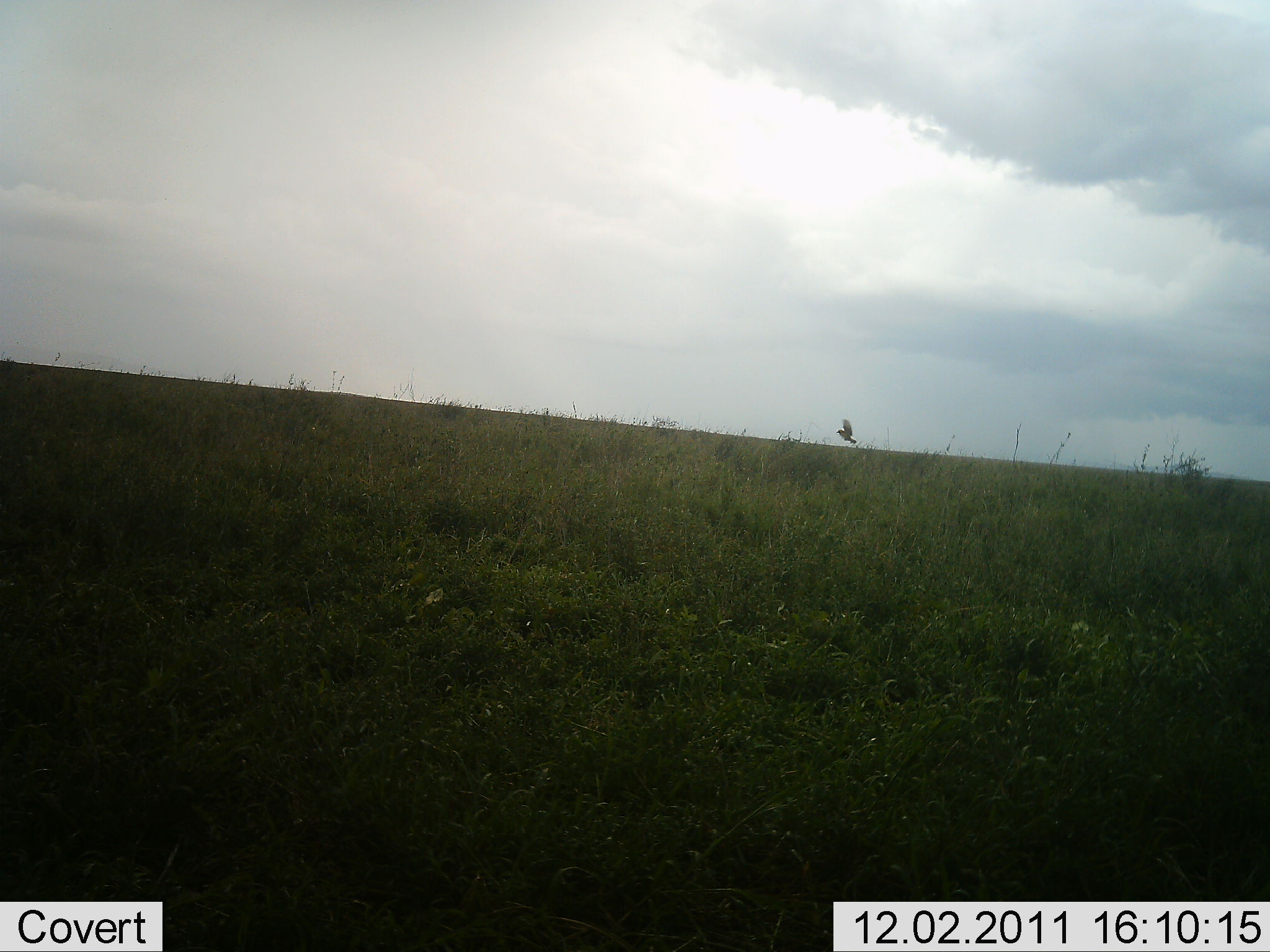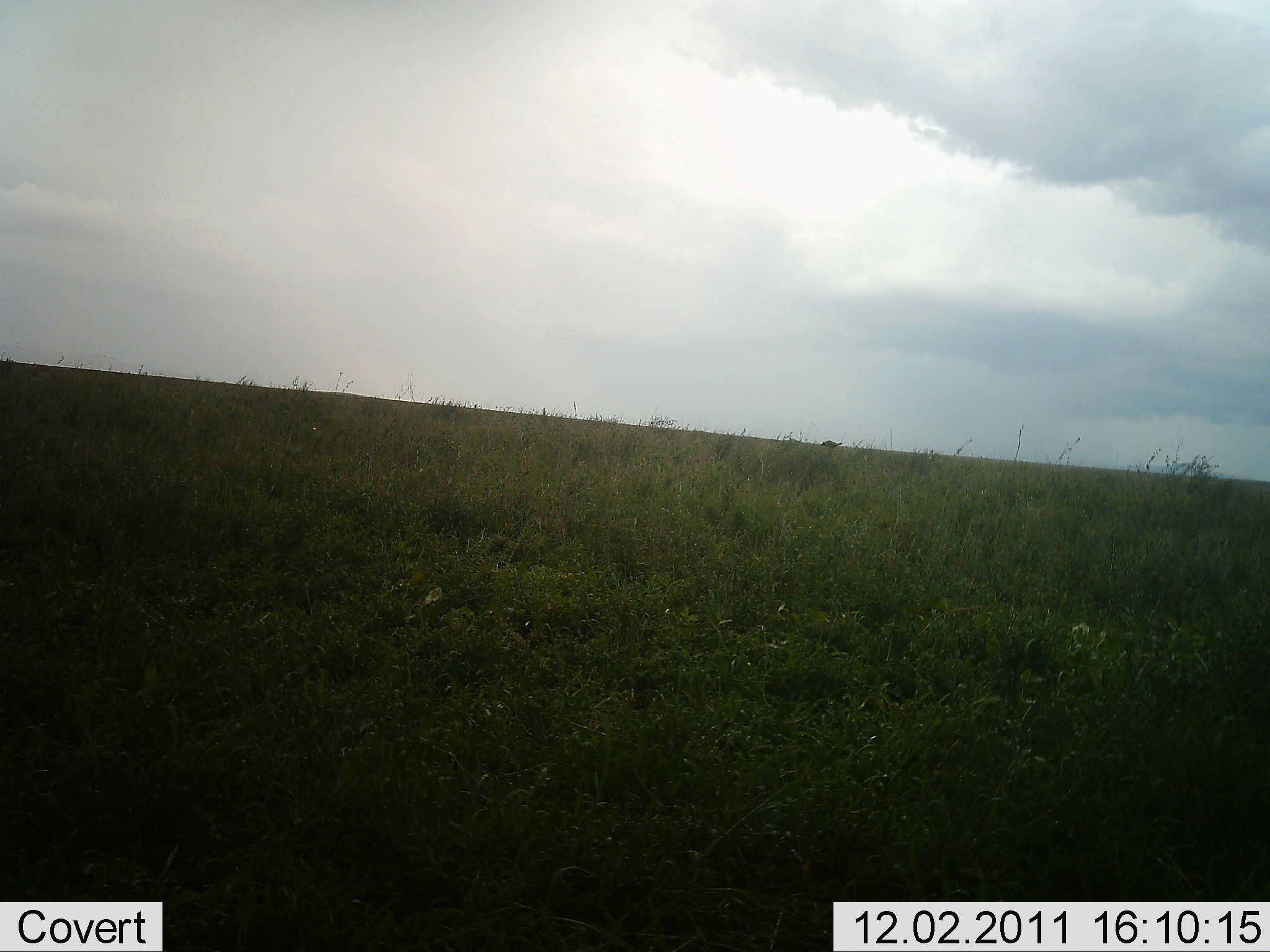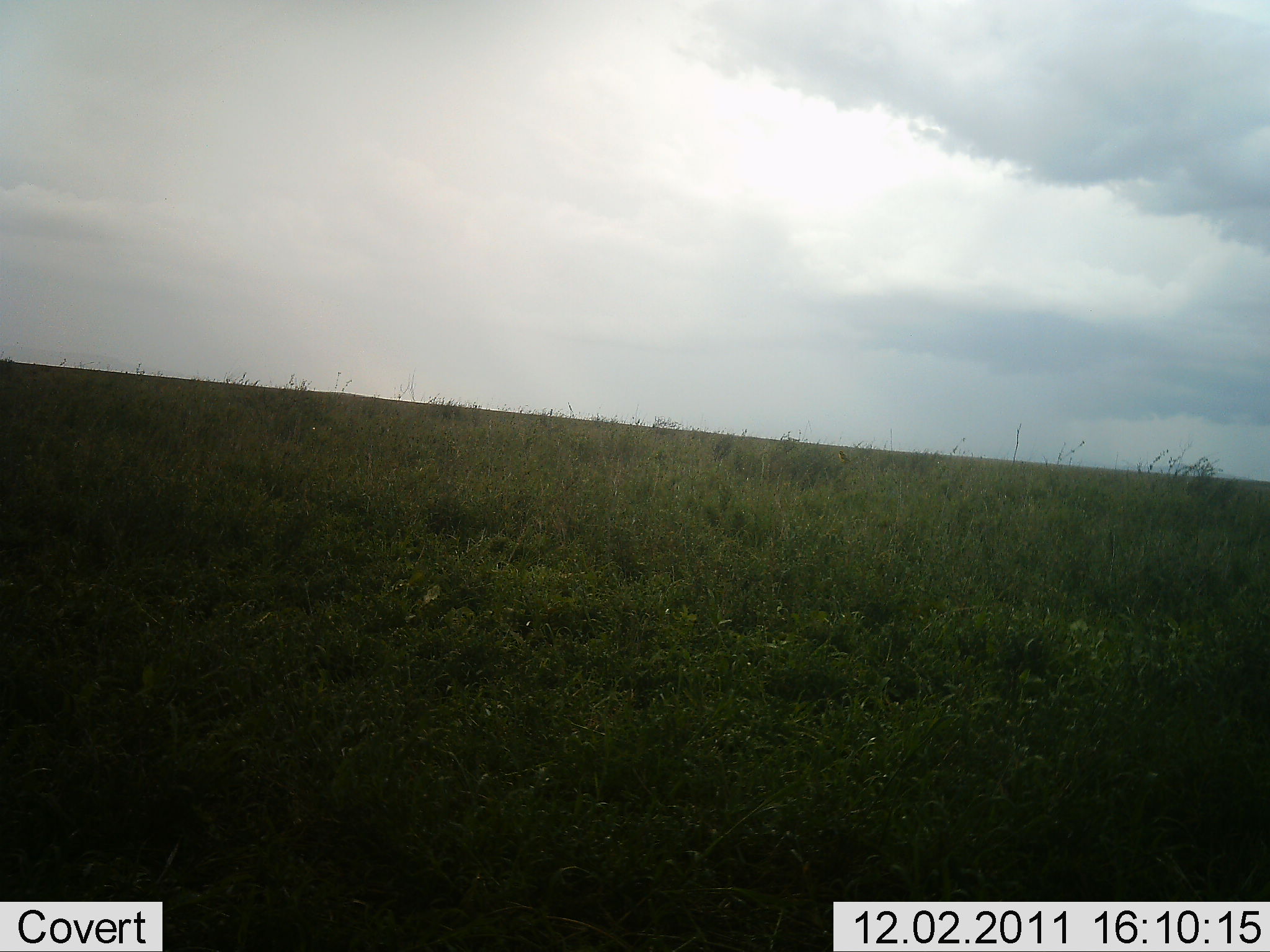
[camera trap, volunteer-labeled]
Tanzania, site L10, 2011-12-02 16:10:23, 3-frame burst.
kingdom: Animalia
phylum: Chordata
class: Aves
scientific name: Aves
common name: bird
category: otherbird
Otherbird (bird) (Aves), count 1. Behavior (volunteer vote fractions): standing 0%, resting 0%, moving 100%, interacting 0%. Young present (vote fraction): 0%. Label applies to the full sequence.